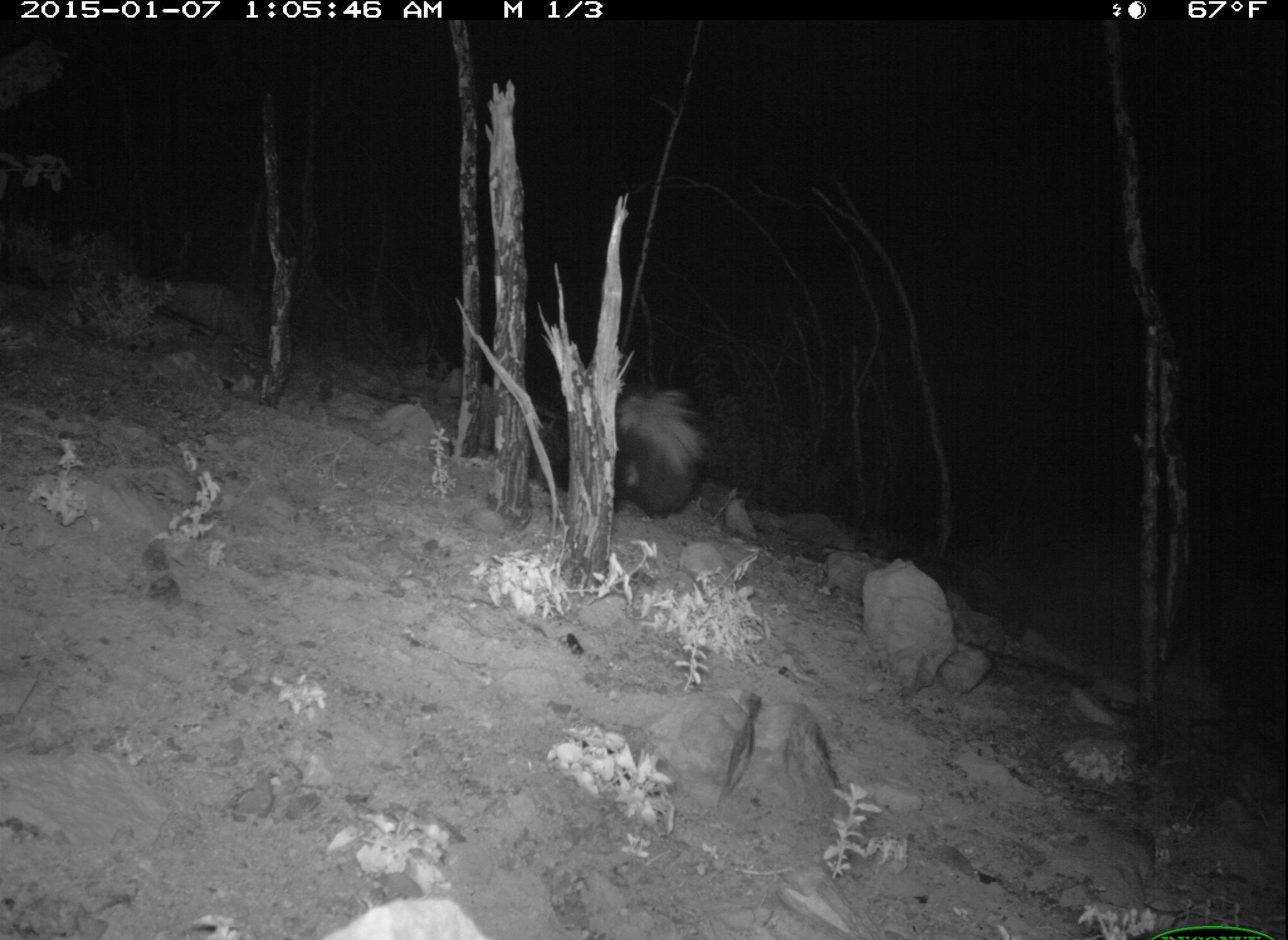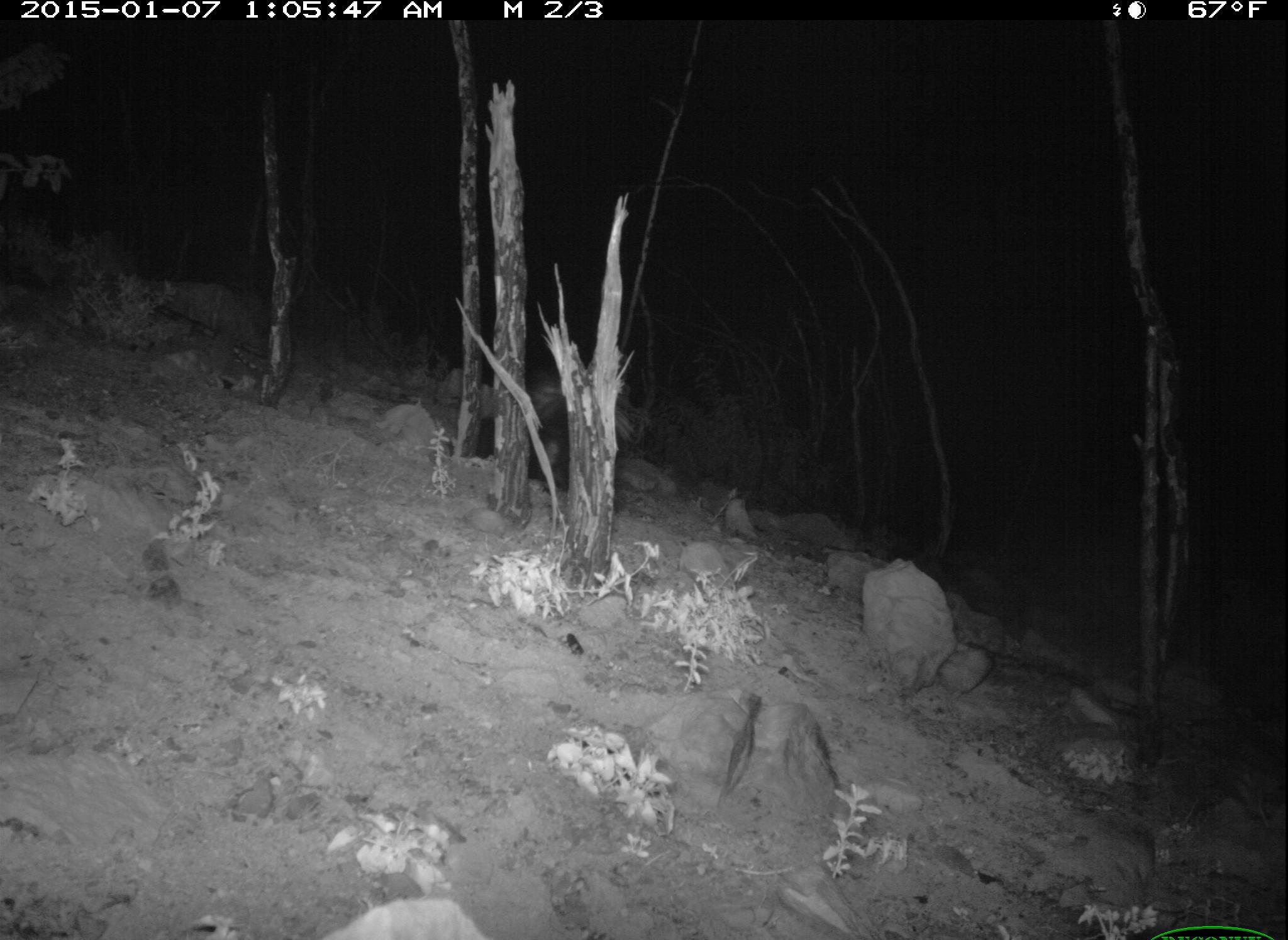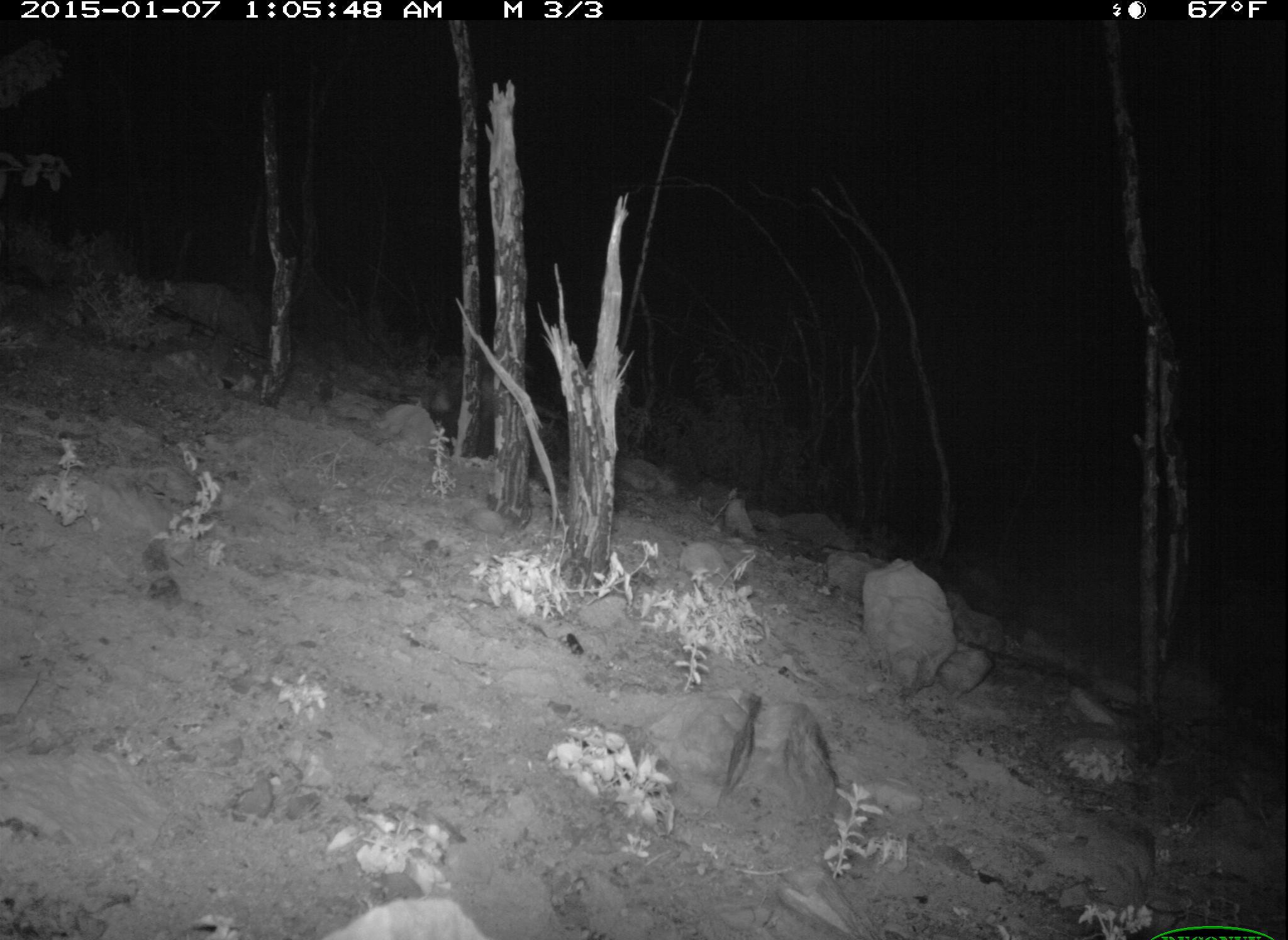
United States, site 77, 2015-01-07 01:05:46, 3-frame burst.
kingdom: Animalia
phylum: Chordata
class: Mammalia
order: Carnivora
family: Mephitidae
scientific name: Mephitidae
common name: skunk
Skunk (Mephitidae).